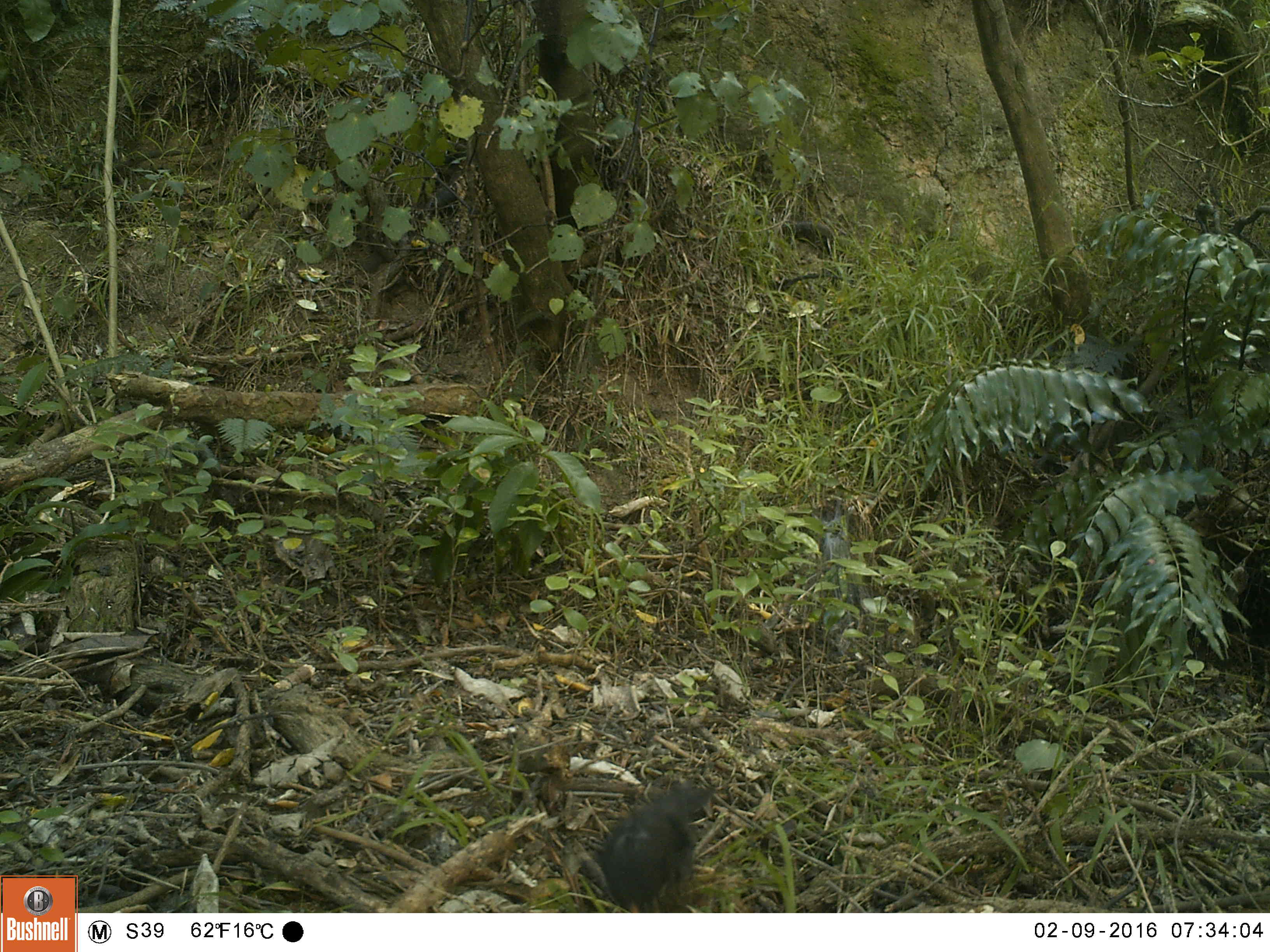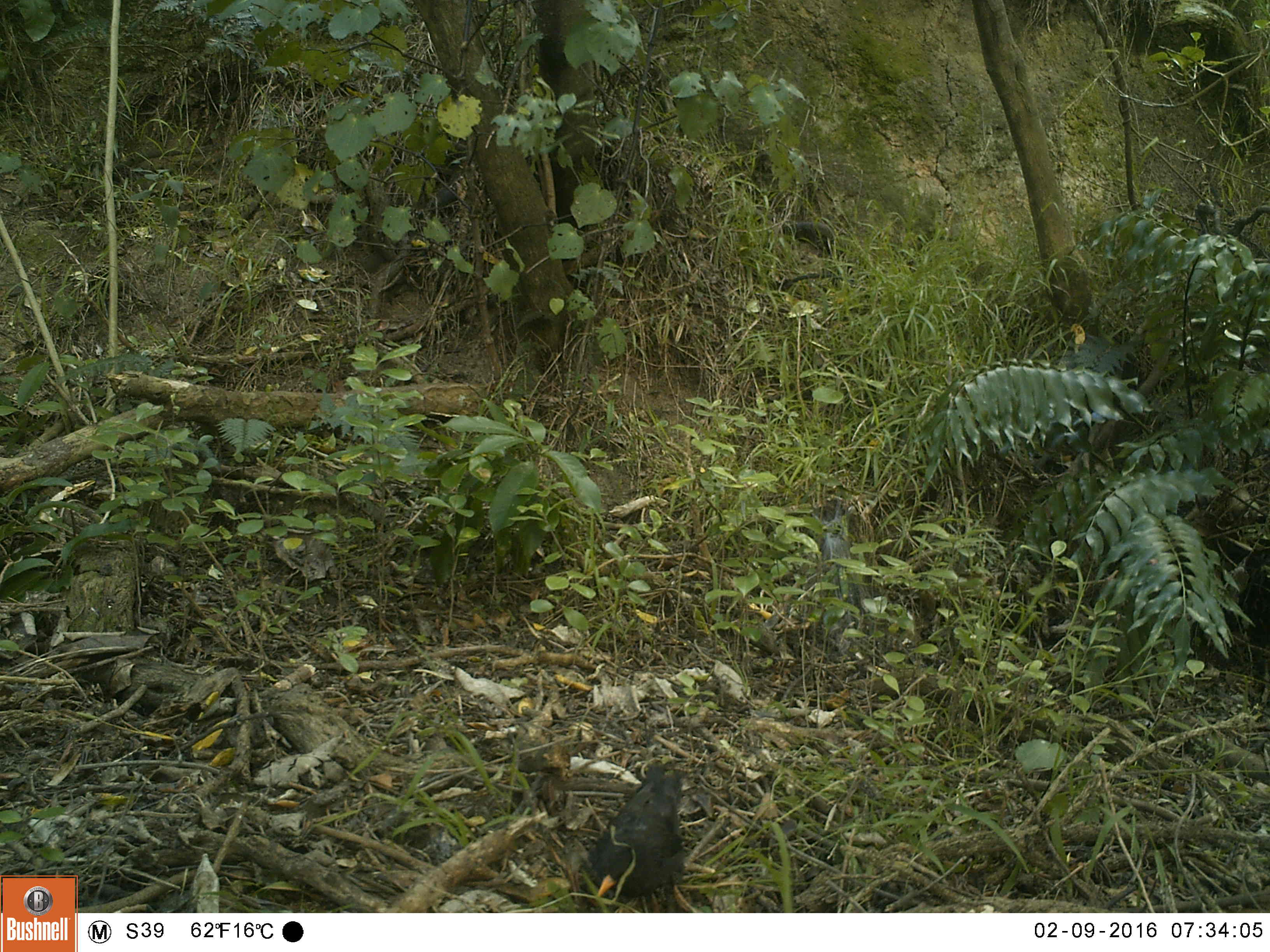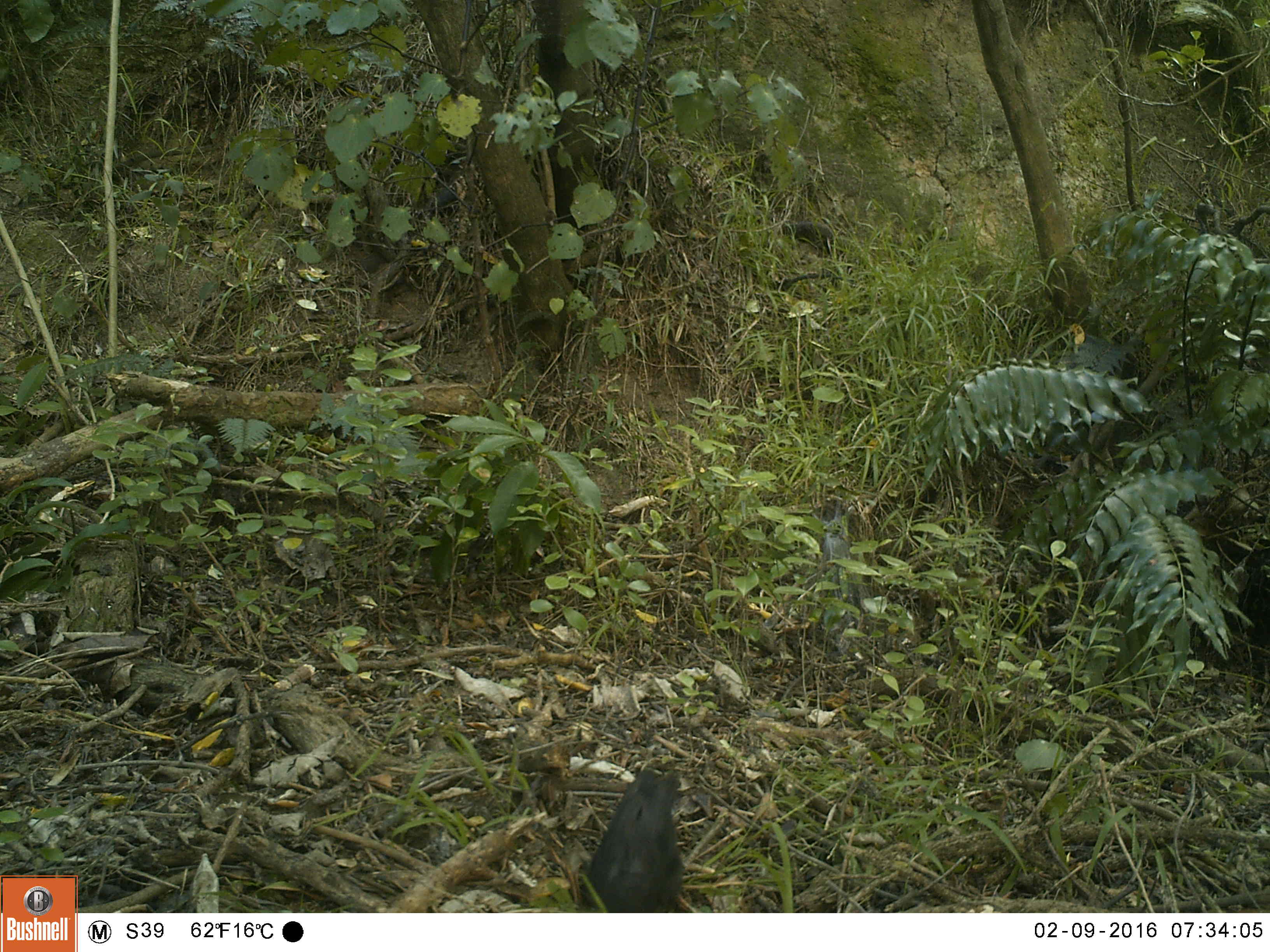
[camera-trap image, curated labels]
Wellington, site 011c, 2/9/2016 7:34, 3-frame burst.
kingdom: Animalia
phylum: Chordata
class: Aves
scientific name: Aves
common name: bird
Bird (Aves).